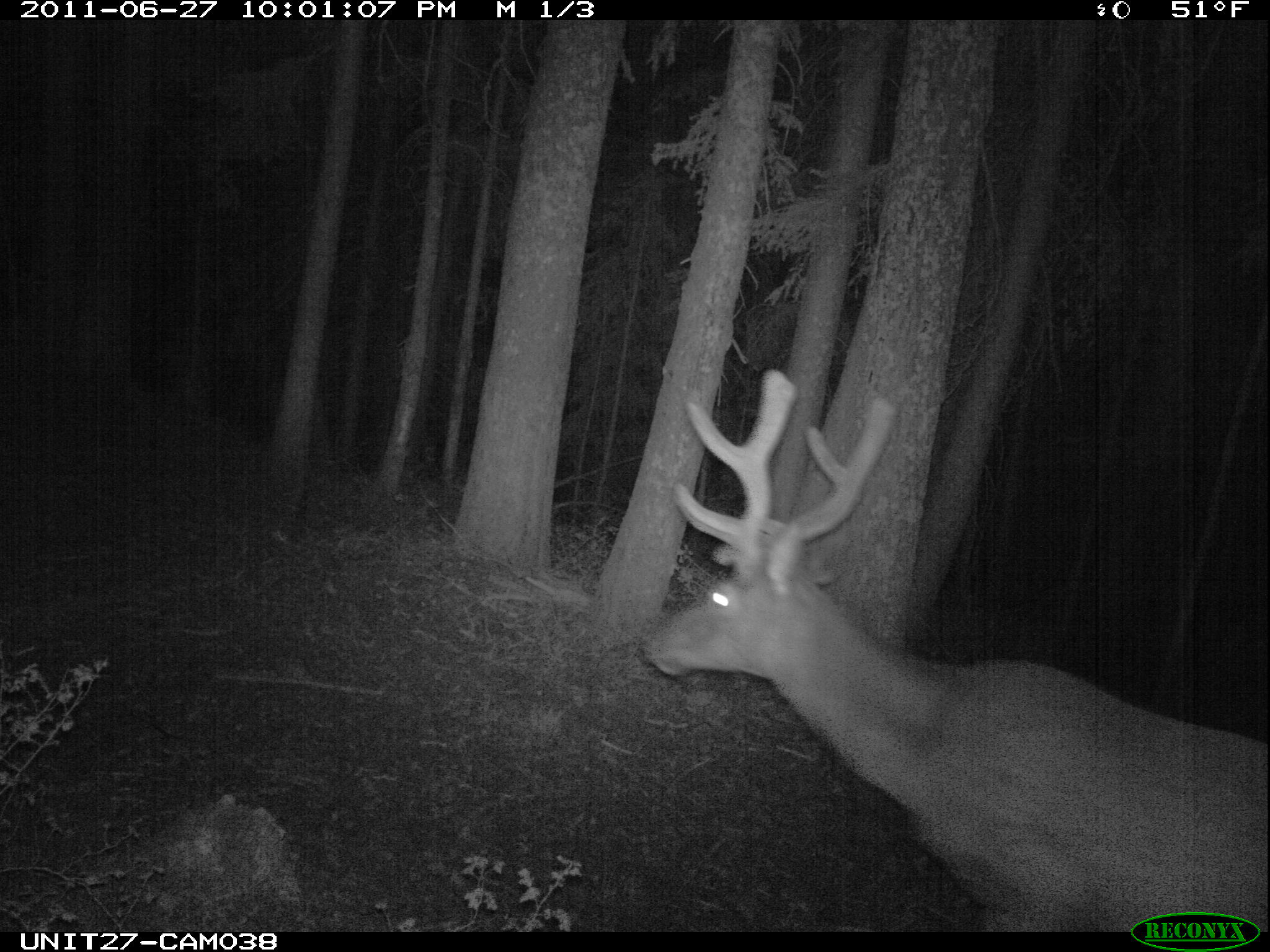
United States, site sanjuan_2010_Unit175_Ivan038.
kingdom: Animalia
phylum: Chordata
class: Mammalia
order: Artiodactyla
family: Cervidae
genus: Cervus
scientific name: Cervus elaphus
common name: red deer